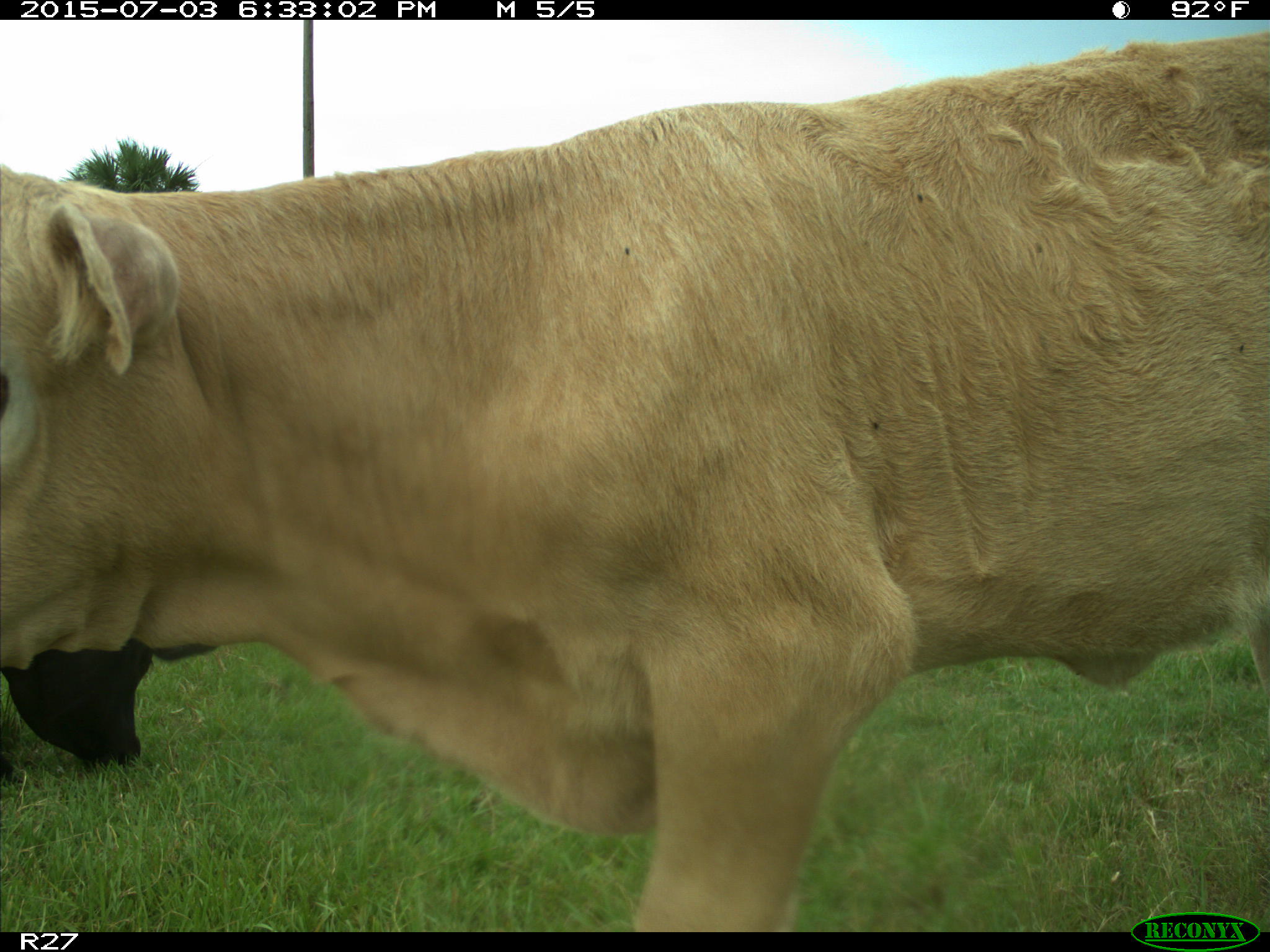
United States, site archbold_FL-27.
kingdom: Animalia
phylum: Chordata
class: Mammalia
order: Artiodactyla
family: Bovidae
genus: Bos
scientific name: Bos taurus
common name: domestic cow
Bos taurus (domestic cow).